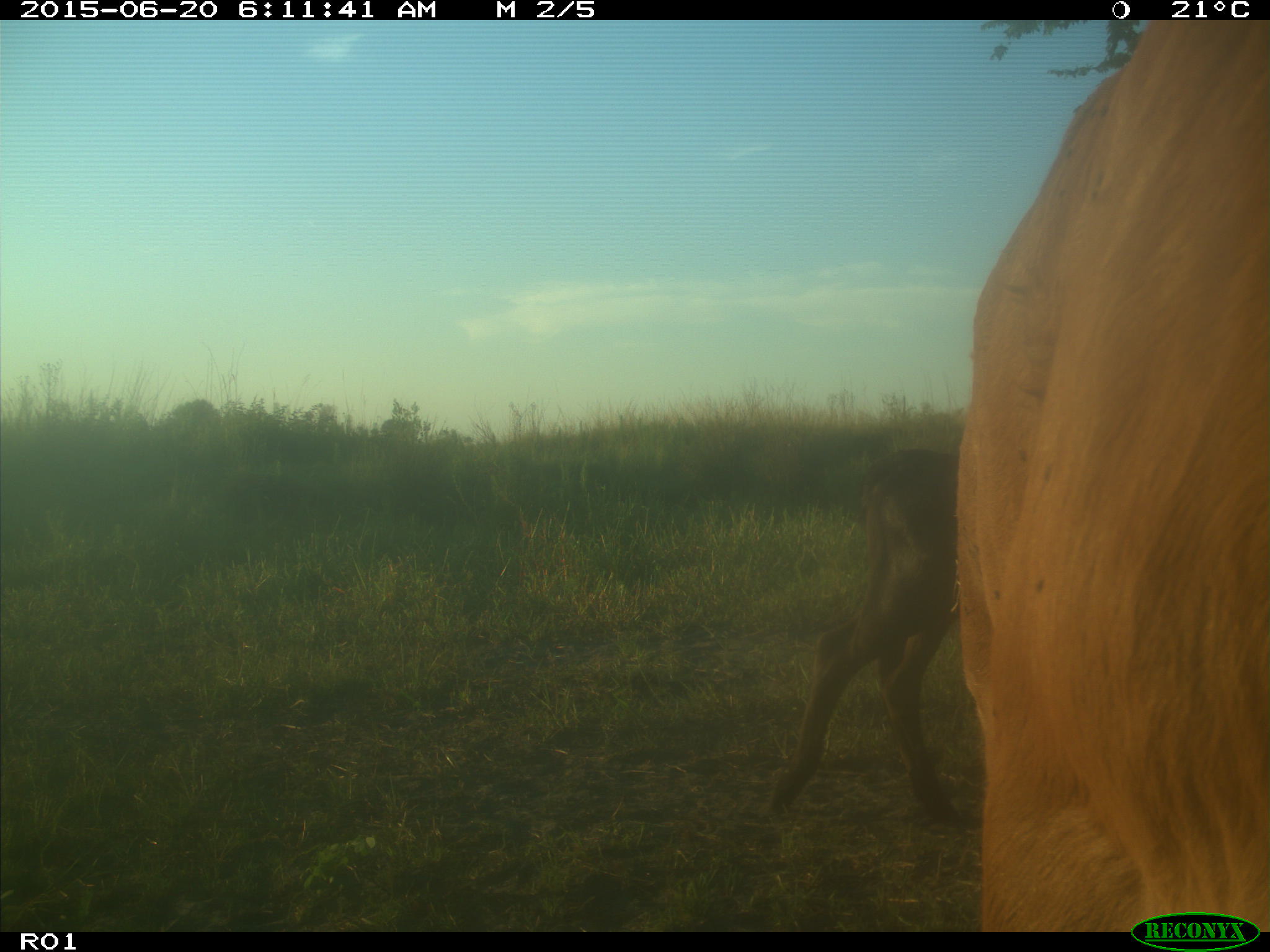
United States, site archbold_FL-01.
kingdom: Animalia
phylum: Chordata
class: Mammalia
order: Artiodactyla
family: Bovidae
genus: Bos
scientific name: Bos taurus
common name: domestic cow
Bos taurus (domestic cow).